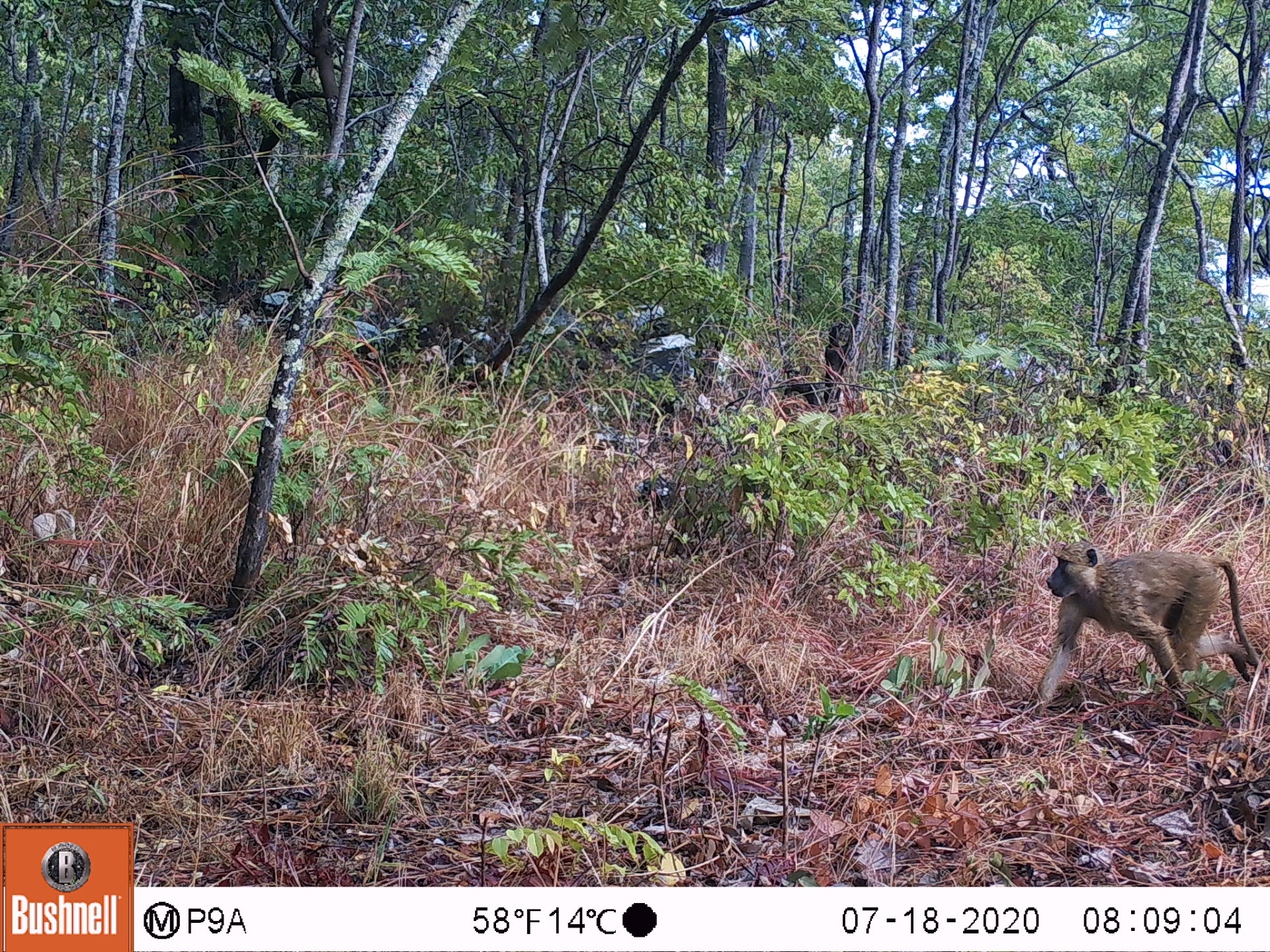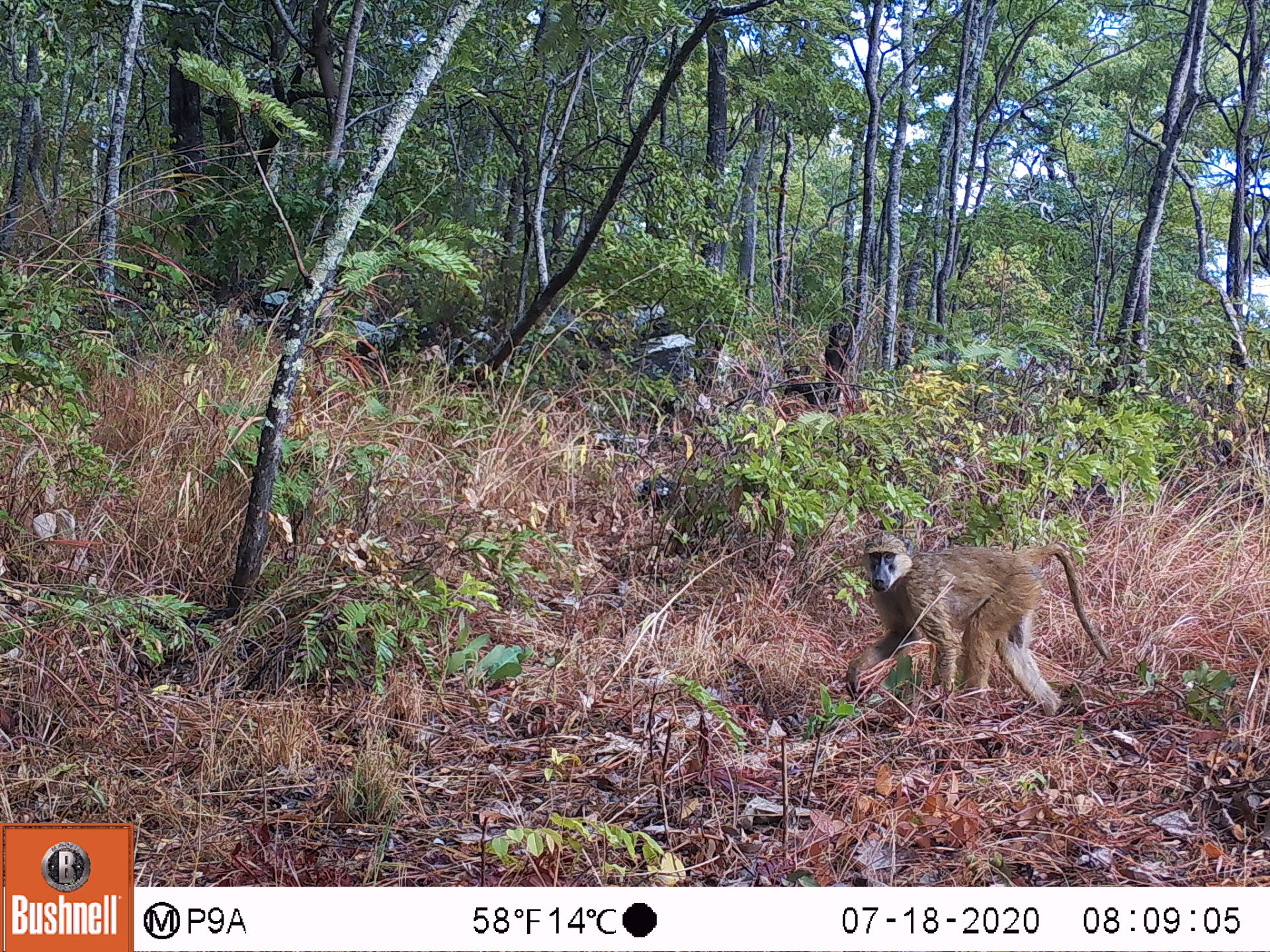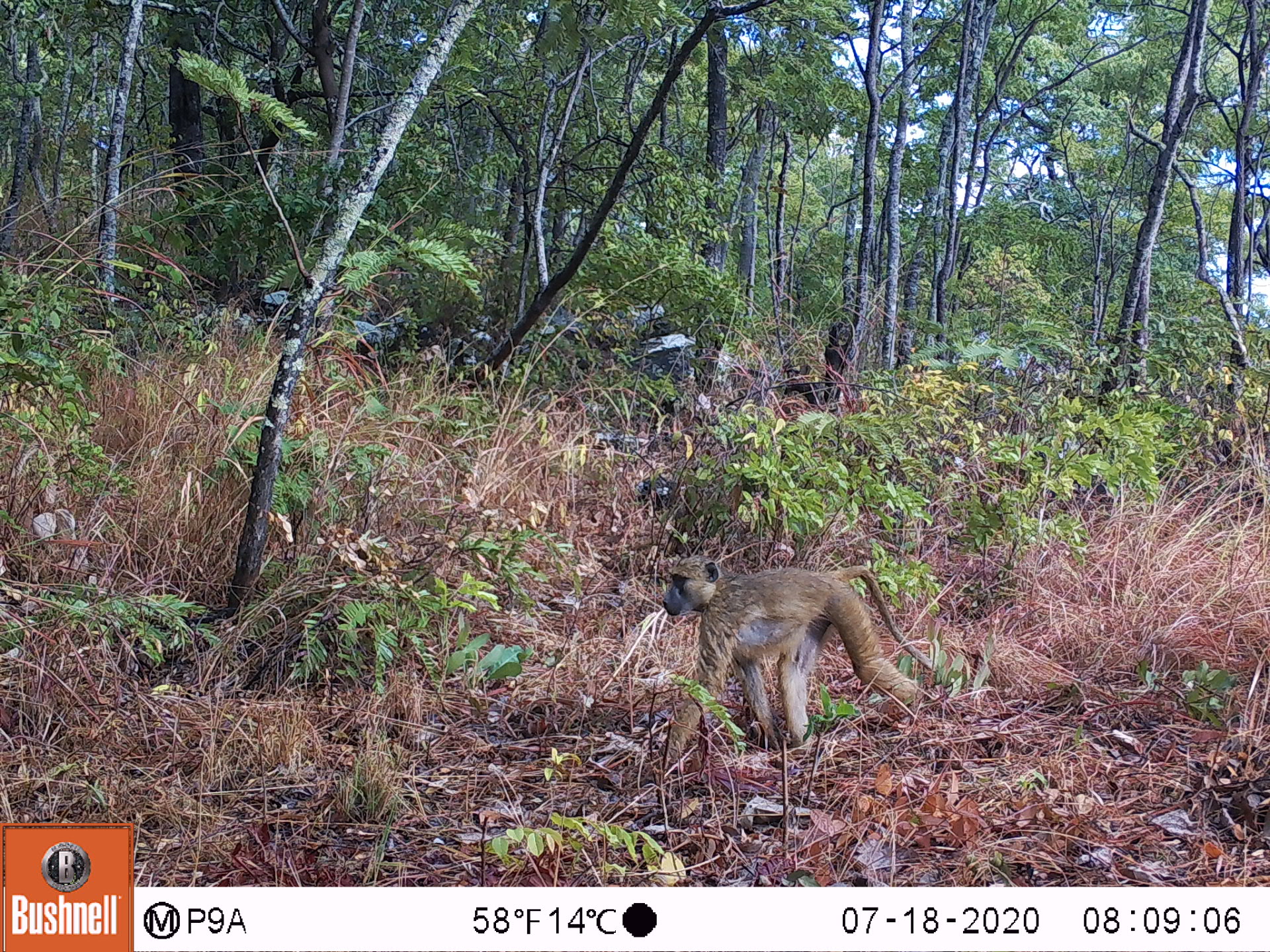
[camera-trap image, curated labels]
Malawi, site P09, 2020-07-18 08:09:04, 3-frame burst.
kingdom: Animalia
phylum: Chordata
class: Mammalia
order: Primates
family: Cercopithecidae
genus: Papio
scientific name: Papio cynocephalus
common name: yellow baboon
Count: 1.